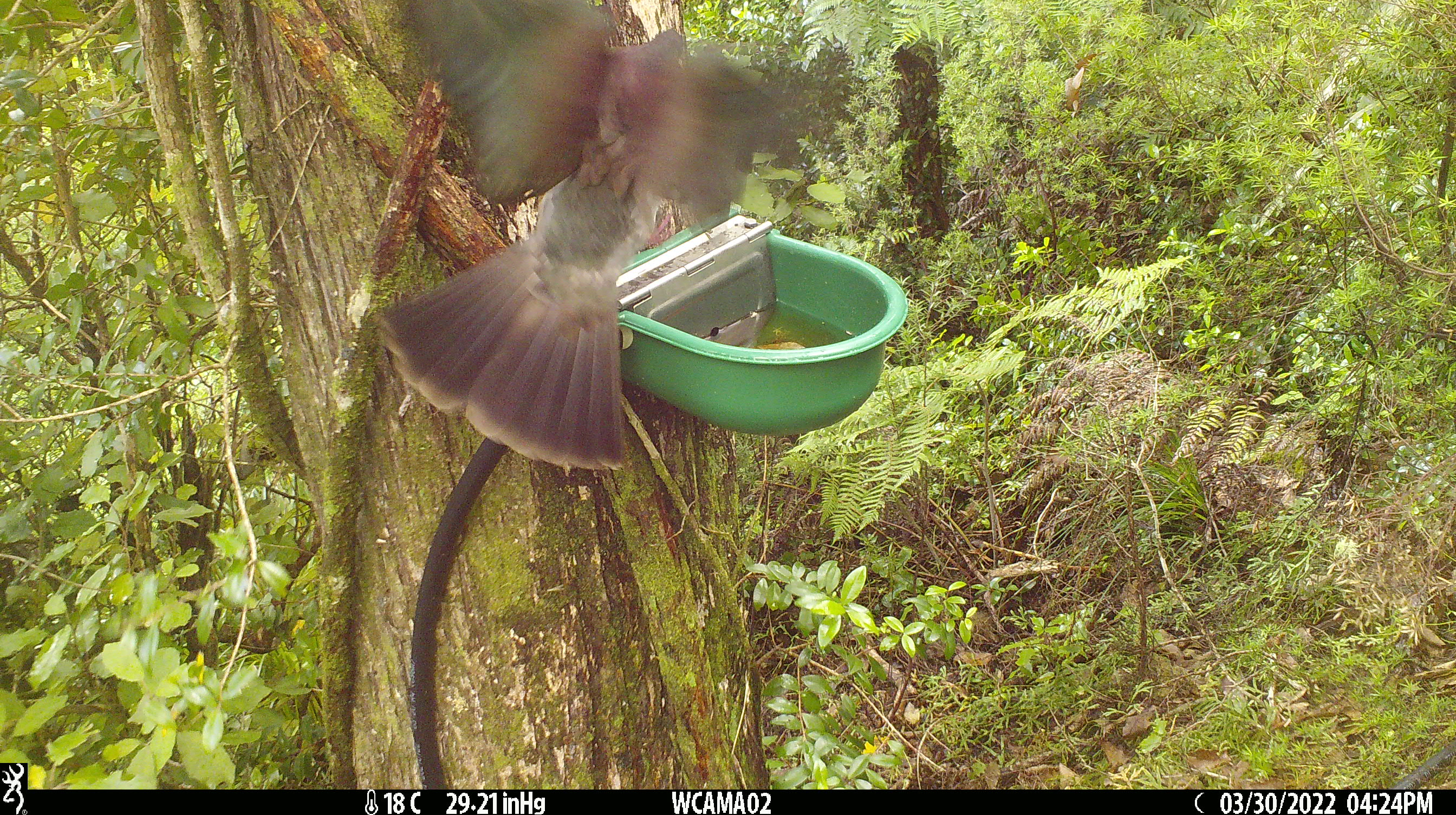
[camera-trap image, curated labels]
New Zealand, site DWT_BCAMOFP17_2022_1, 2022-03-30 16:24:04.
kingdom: Animalia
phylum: Chordata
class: Aves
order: Columbiformes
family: Columbidae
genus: Hemiphaga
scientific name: Hemiphaga novaeseelandiae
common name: new zealand pigeon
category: kereru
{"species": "kereru (new zealand pigeon) (Hemiphaga novaeseelandiae)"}